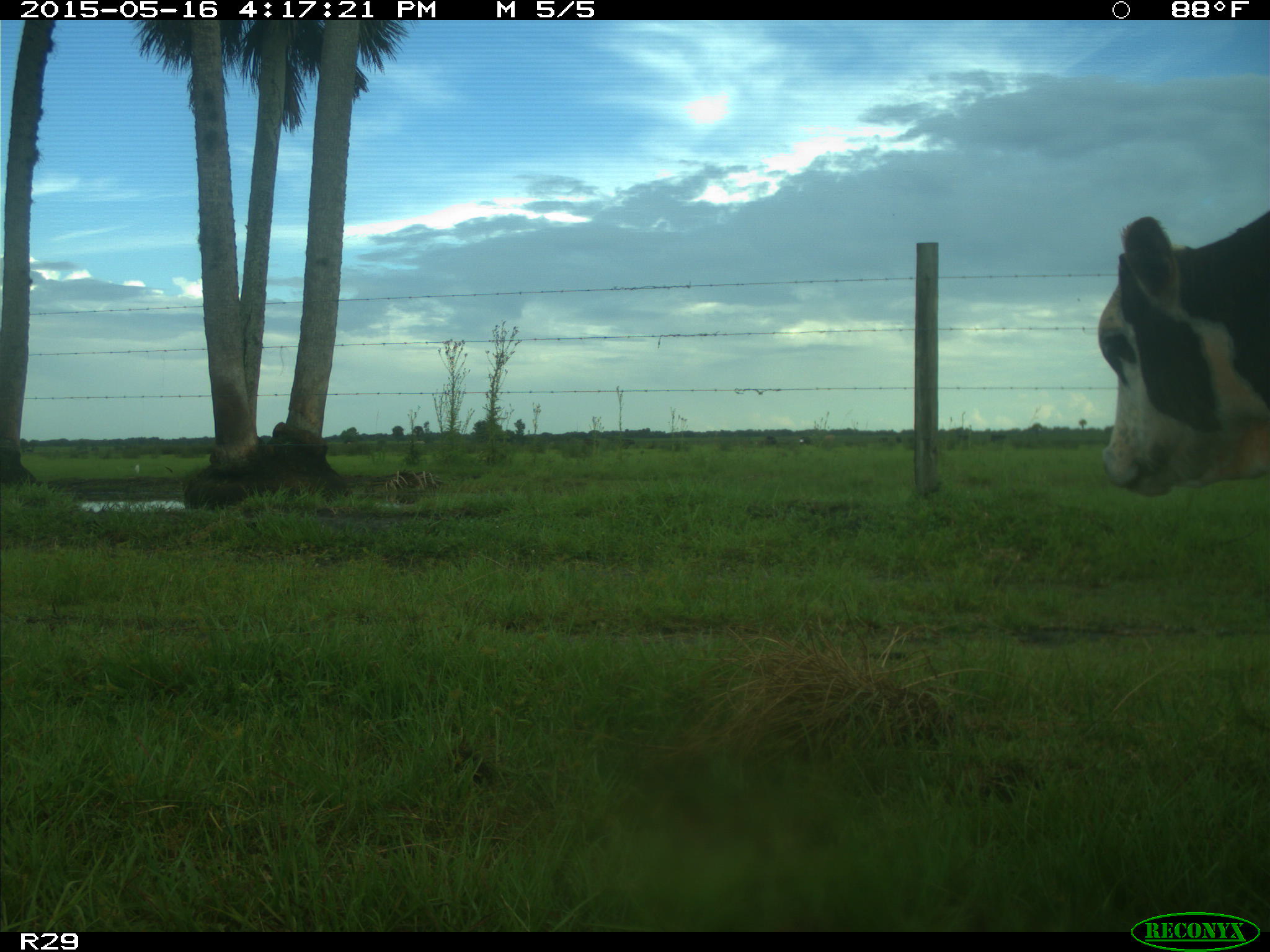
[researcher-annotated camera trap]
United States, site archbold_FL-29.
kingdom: Animalia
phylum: Chordata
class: Mammalia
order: Artiodactyla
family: Bovidae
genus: Bos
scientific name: Bos taurus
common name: domestic cow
Bos taurus (domestic cow).